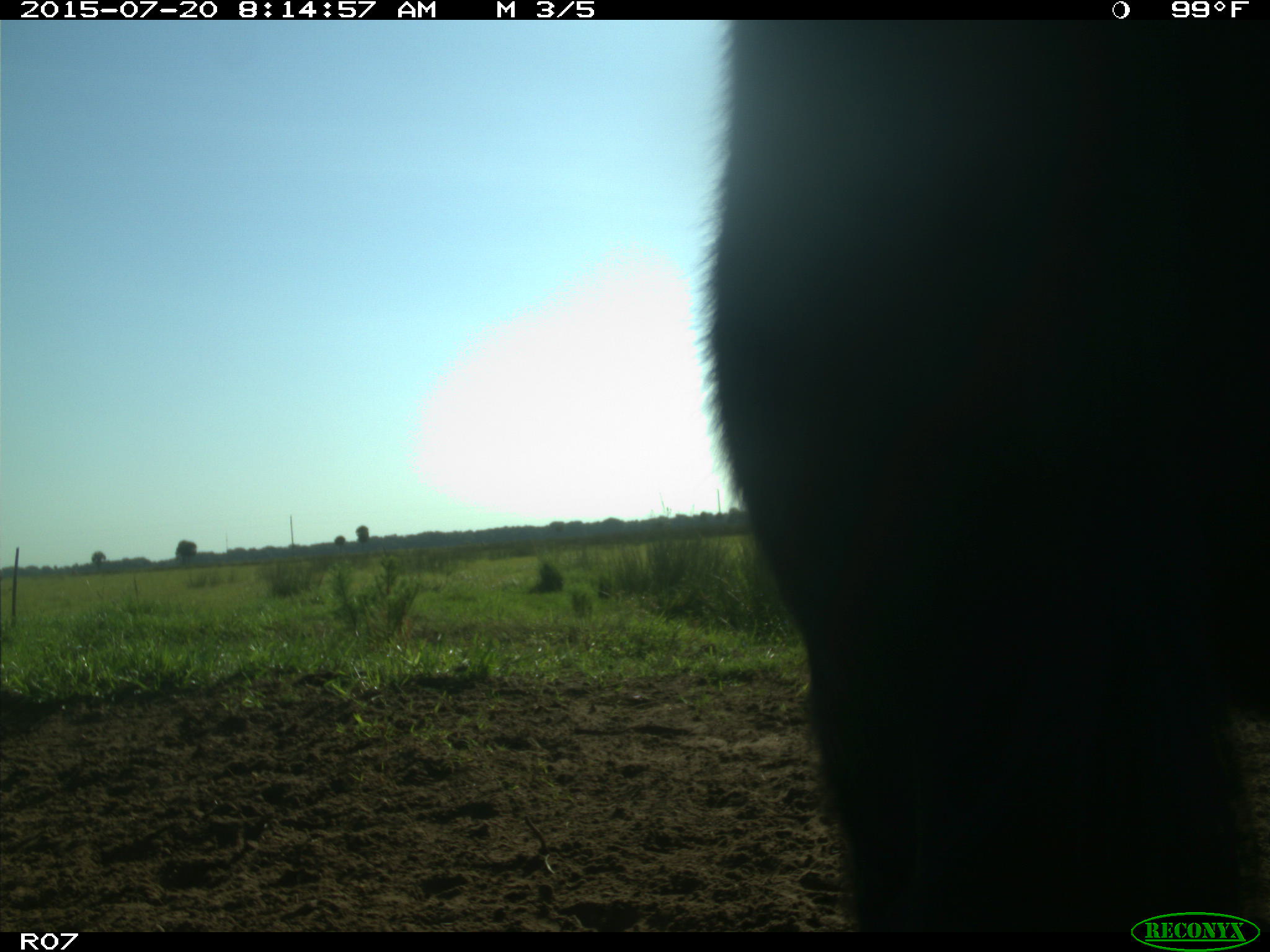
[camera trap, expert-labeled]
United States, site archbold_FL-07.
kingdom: Animalia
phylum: Chordata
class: Mammalia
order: Artiodactyla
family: Bovidae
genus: Bos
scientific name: Bos taurus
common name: domestic cow